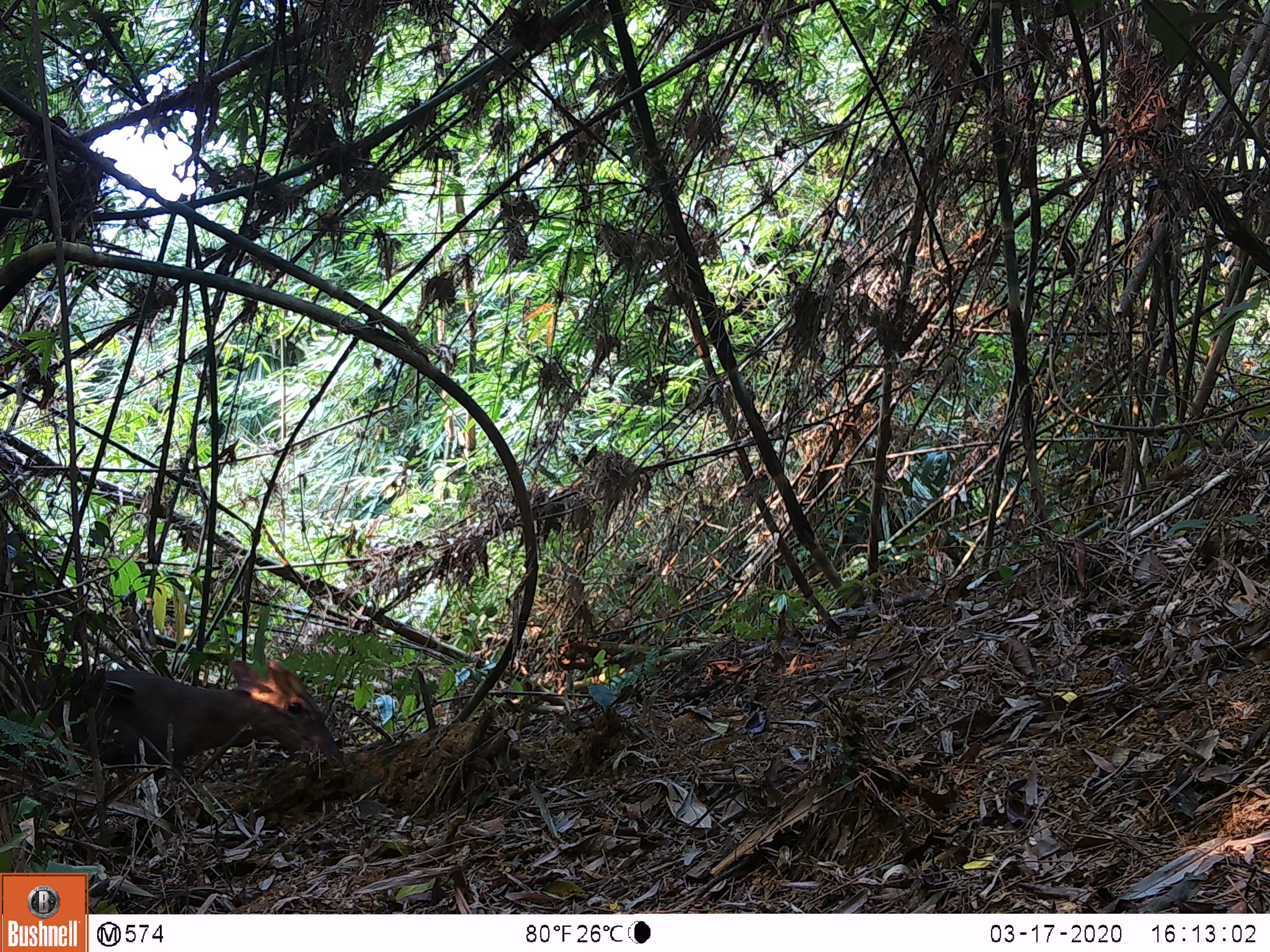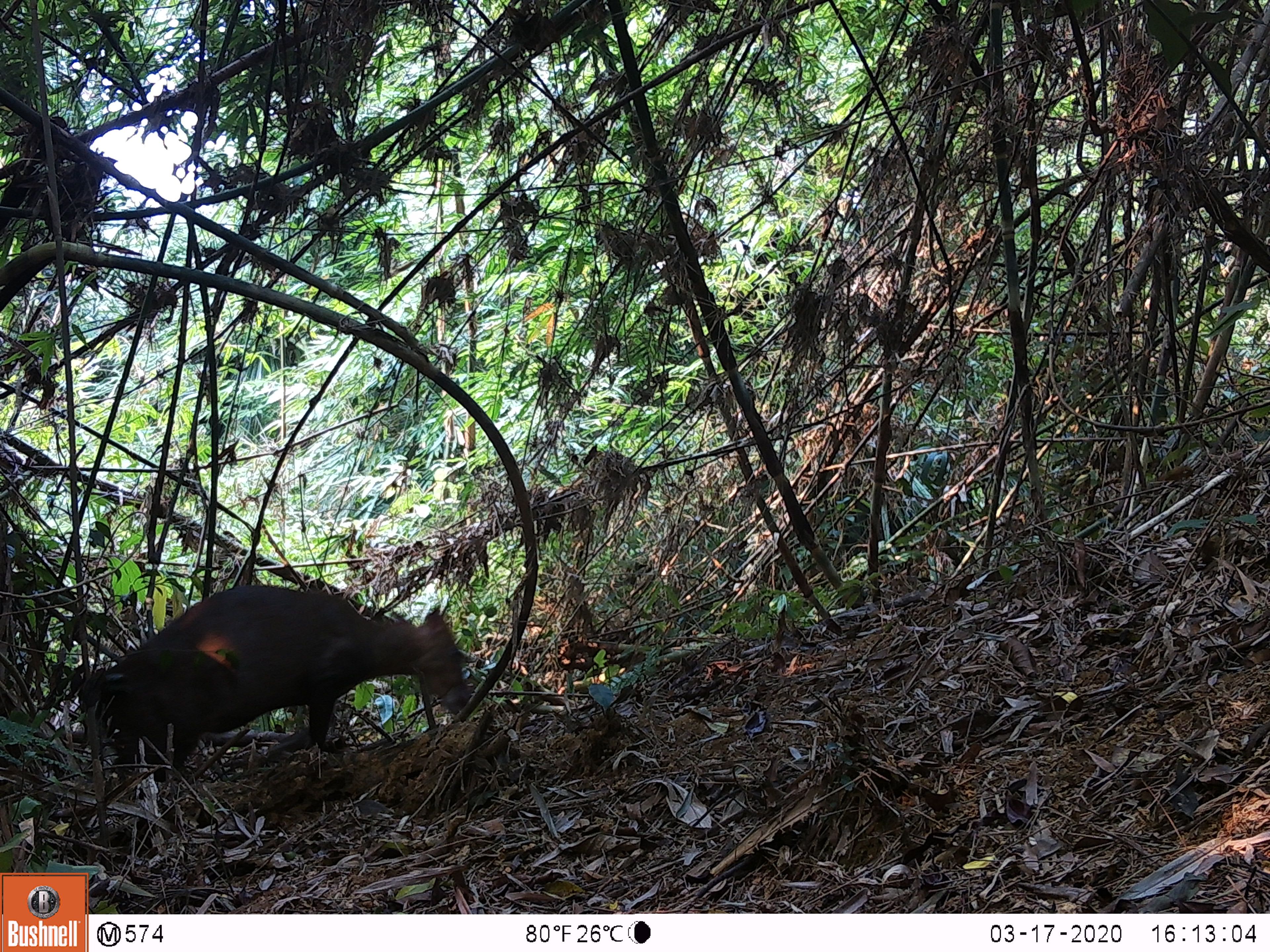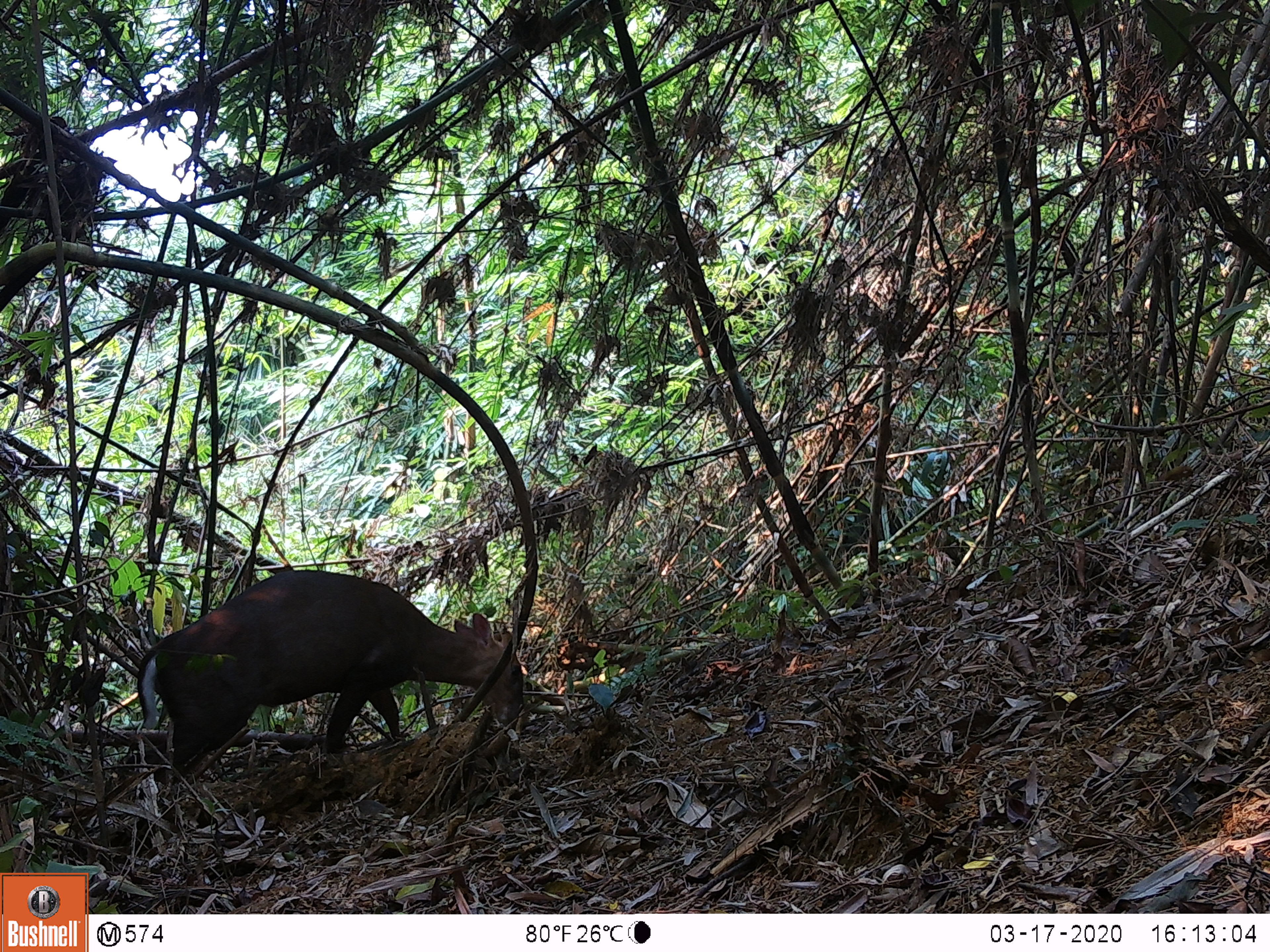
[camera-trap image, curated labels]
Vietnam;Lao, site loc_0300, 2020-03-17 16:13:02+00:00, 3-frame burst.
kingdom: Animalia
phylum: Chordata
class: Mammalia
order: Artiodactyla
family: Cervidae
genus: Muntiacus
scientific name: Muntiacus rooseveltorum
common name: roosevelt's muntjac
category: roosevelts muntjac group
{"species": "roosevelts muntjac group (roosevelt's muntjac) (Muntiacus rooseveltorum)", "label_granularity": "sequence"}